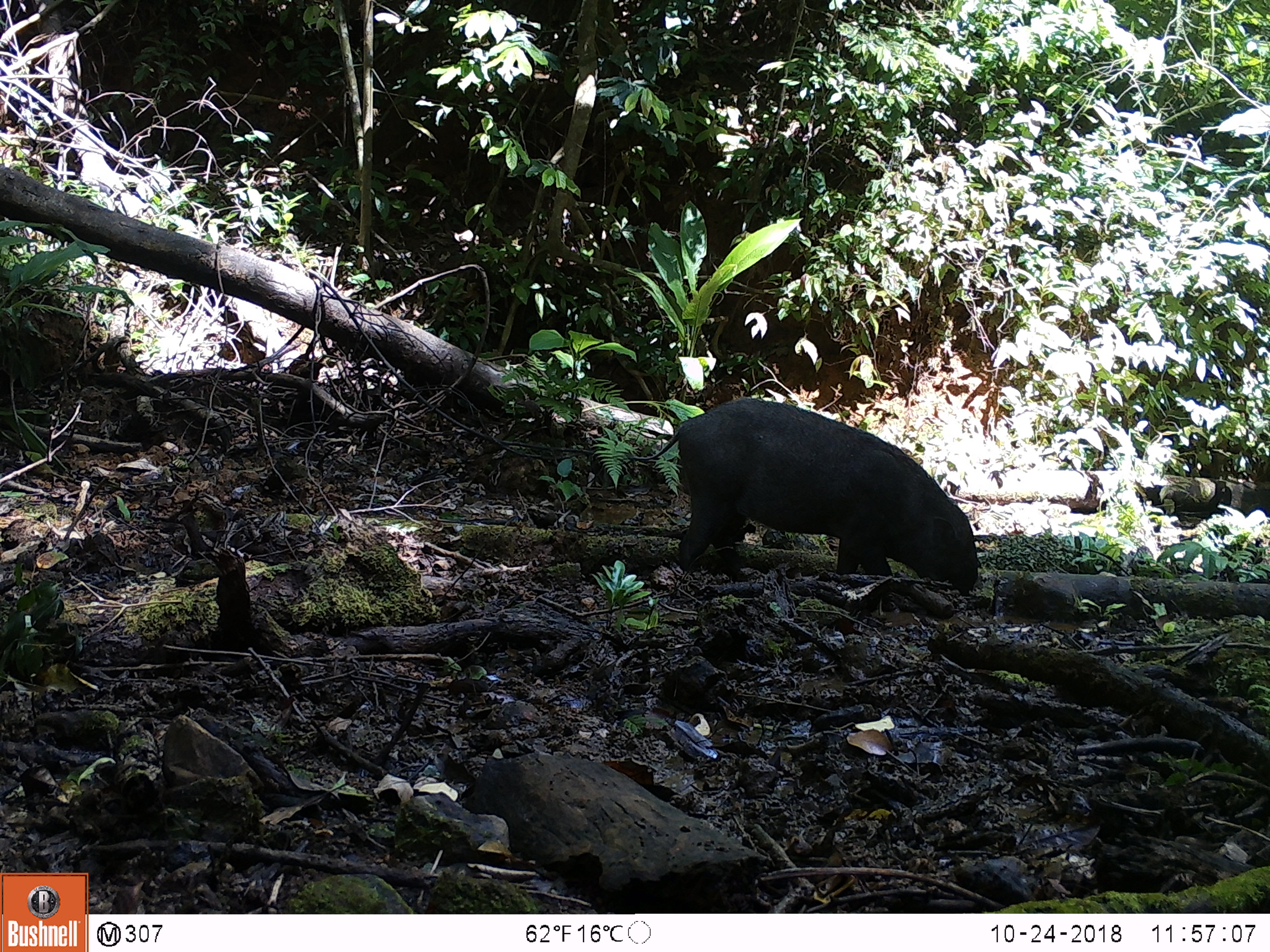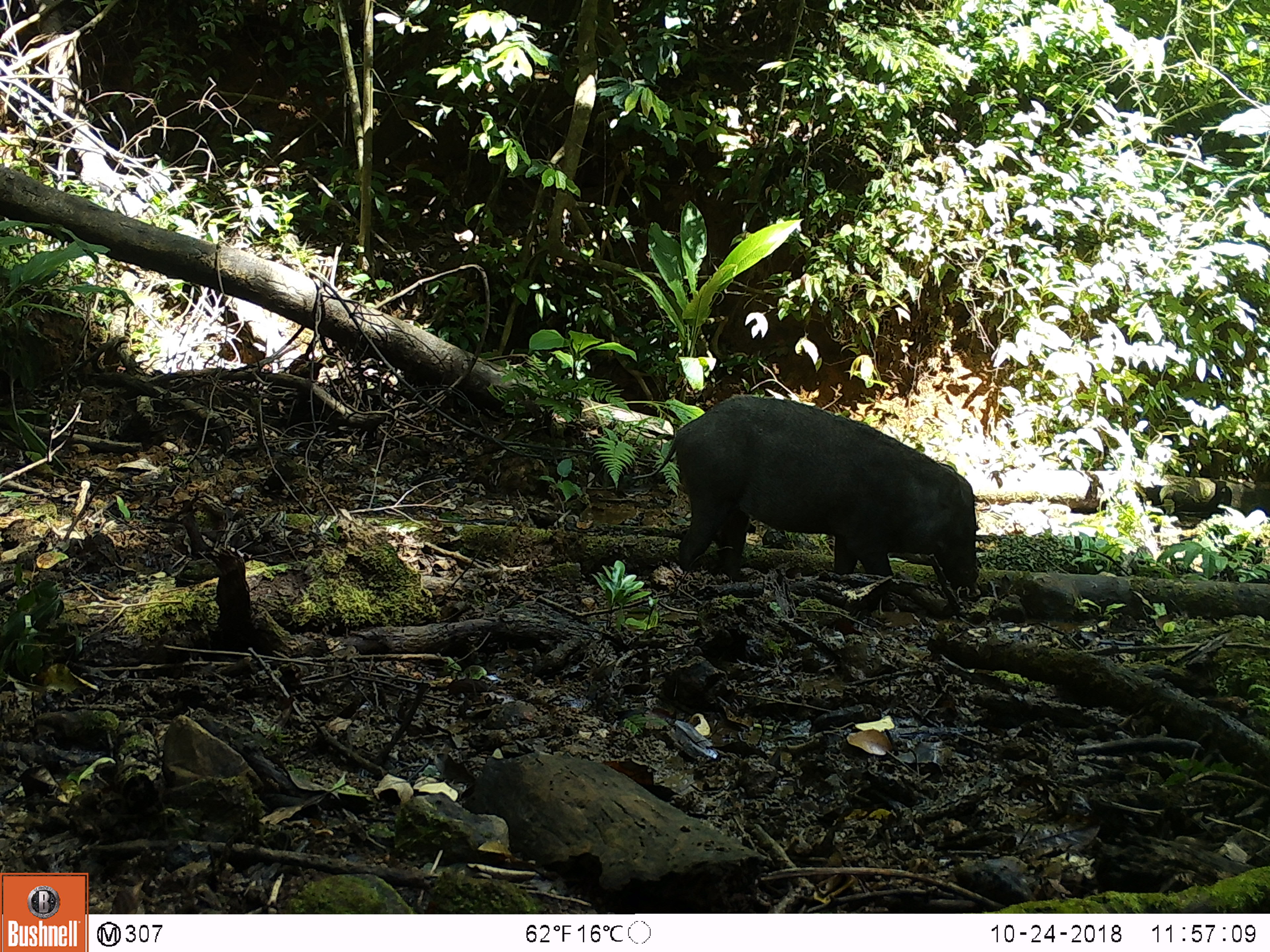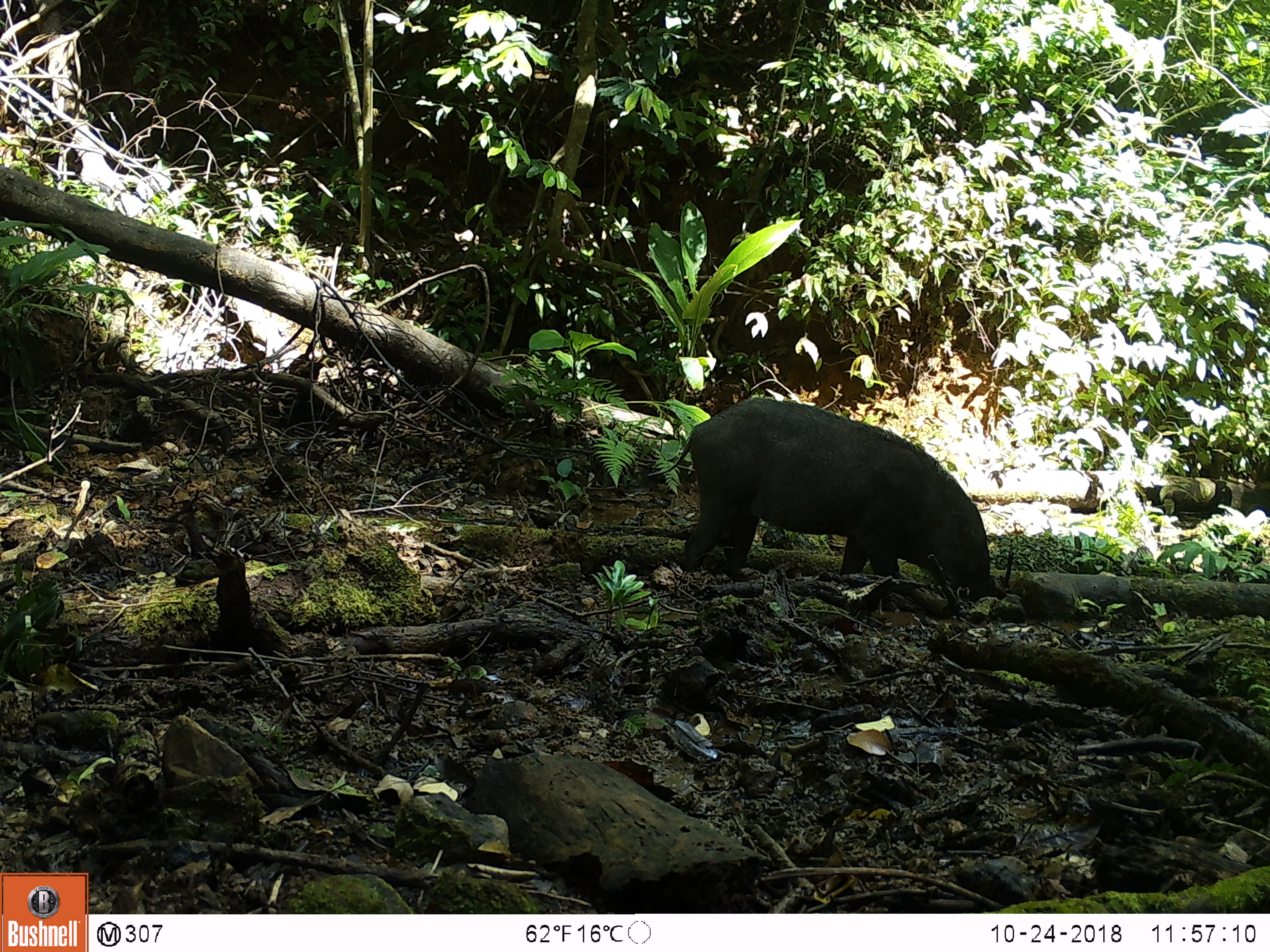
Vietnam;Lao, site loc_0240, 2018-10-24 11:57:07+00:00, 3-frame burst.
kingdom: Animalia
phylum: Chordata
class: Mammalia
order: Artiodactyla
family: Suidae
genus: Sus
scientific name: Sus scrofa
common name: eurasian wild pig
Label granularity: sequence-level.